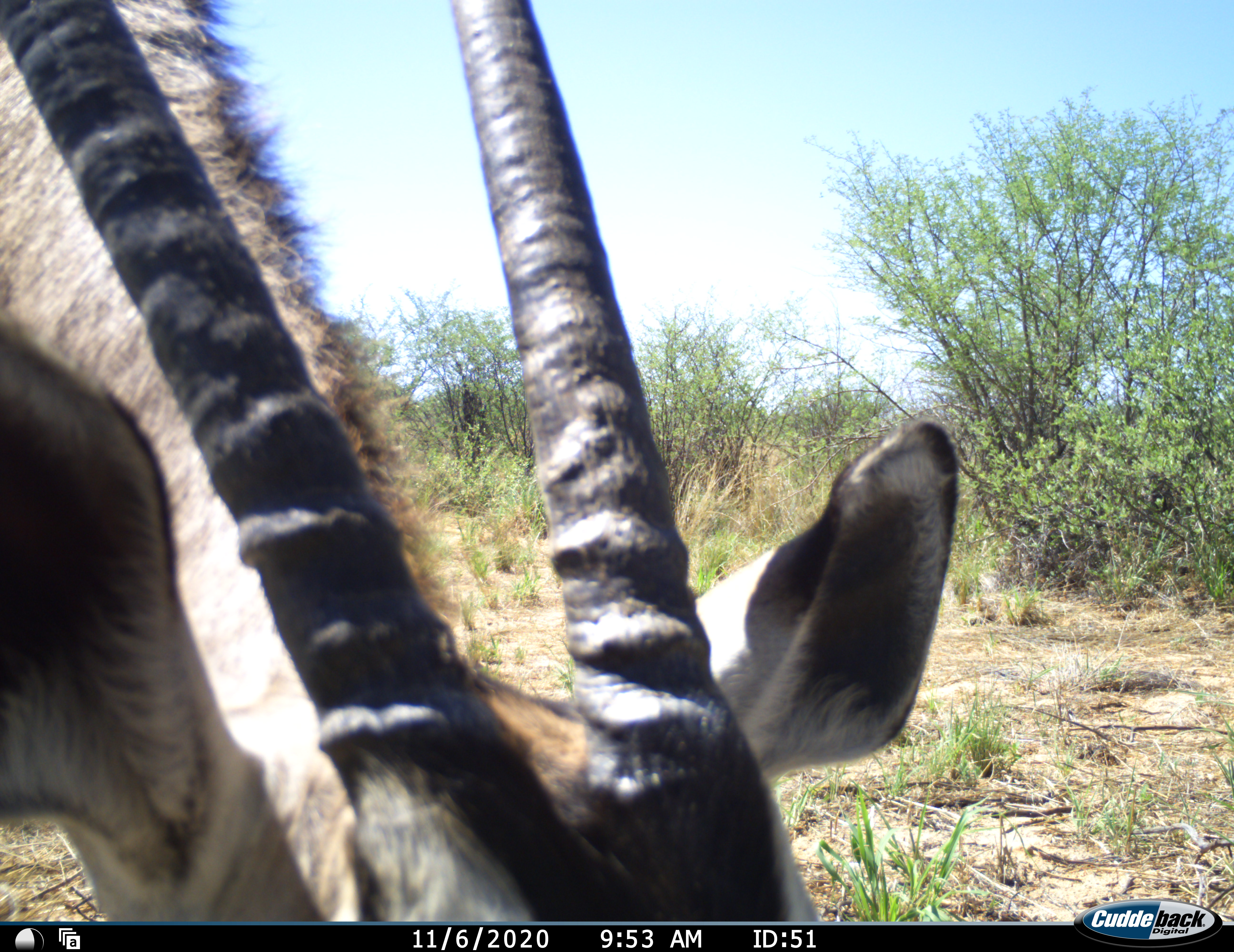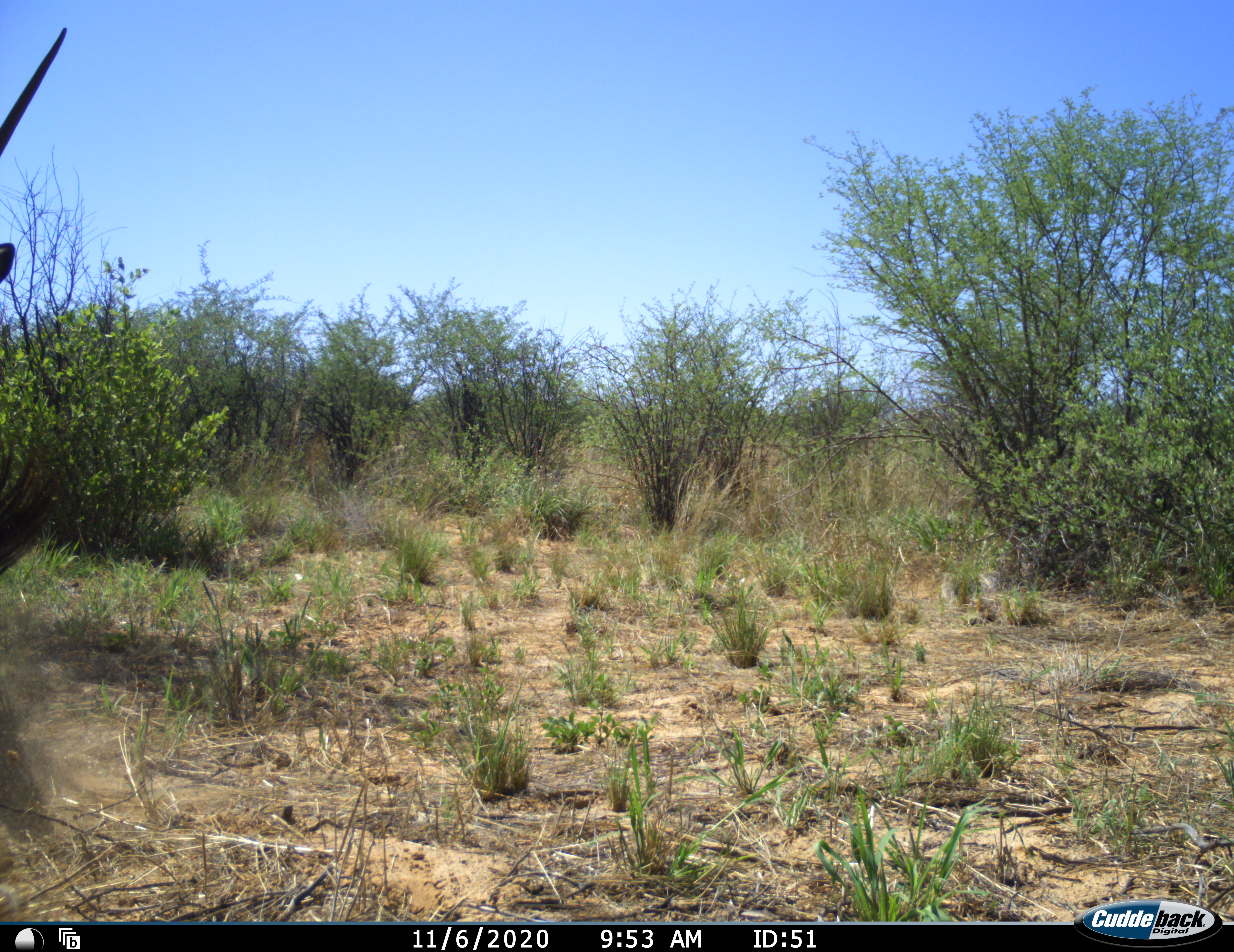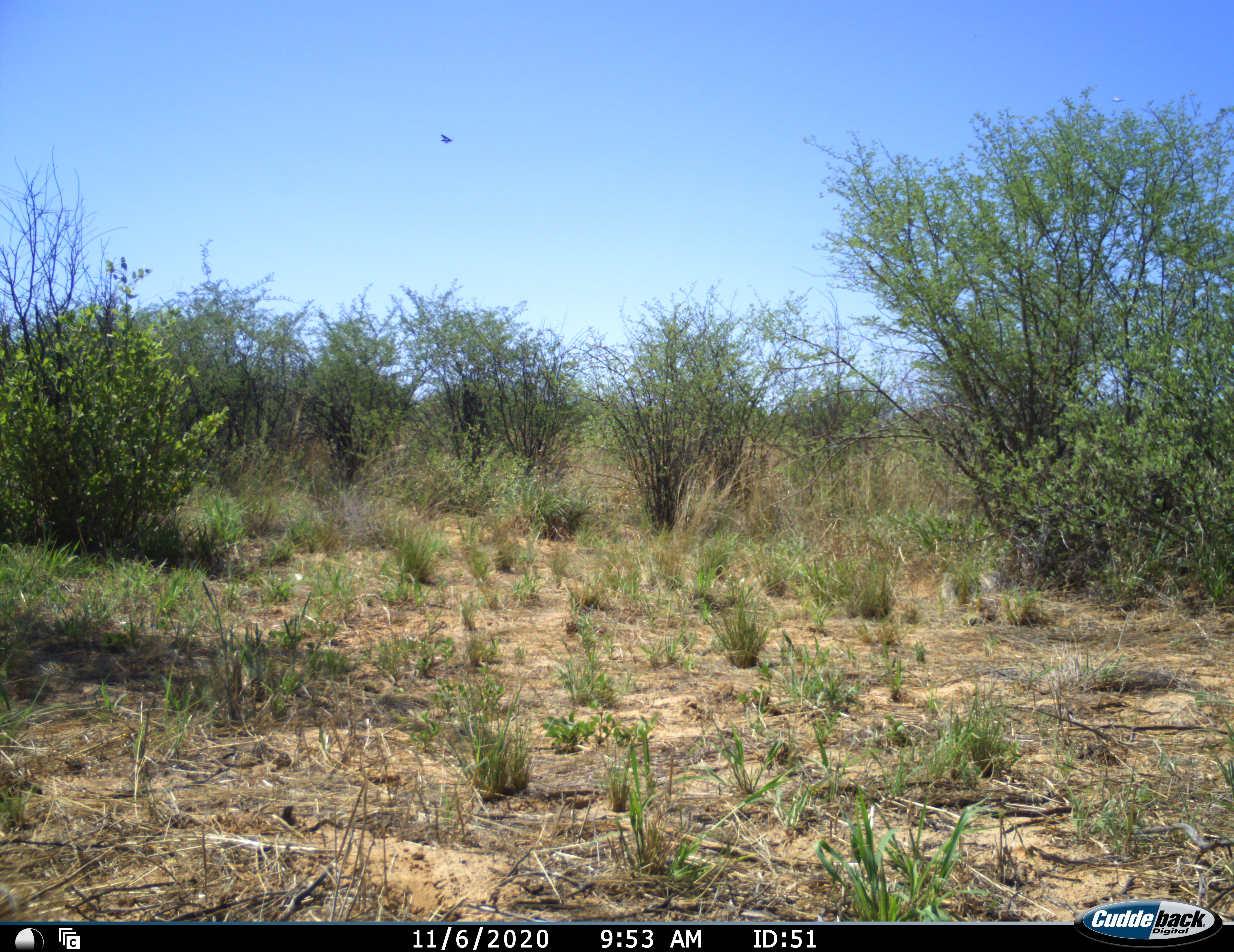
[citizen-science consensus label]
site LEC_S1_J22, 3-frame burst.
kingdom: Animalia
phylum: Chordata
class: Mammalia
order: Artiodactyla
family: Bovidae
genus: Oryx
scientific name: Oryx gazella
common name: gemsbok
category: oryx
Oryx (gemsbok) (Oryx gazella), count 1. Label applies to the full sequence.